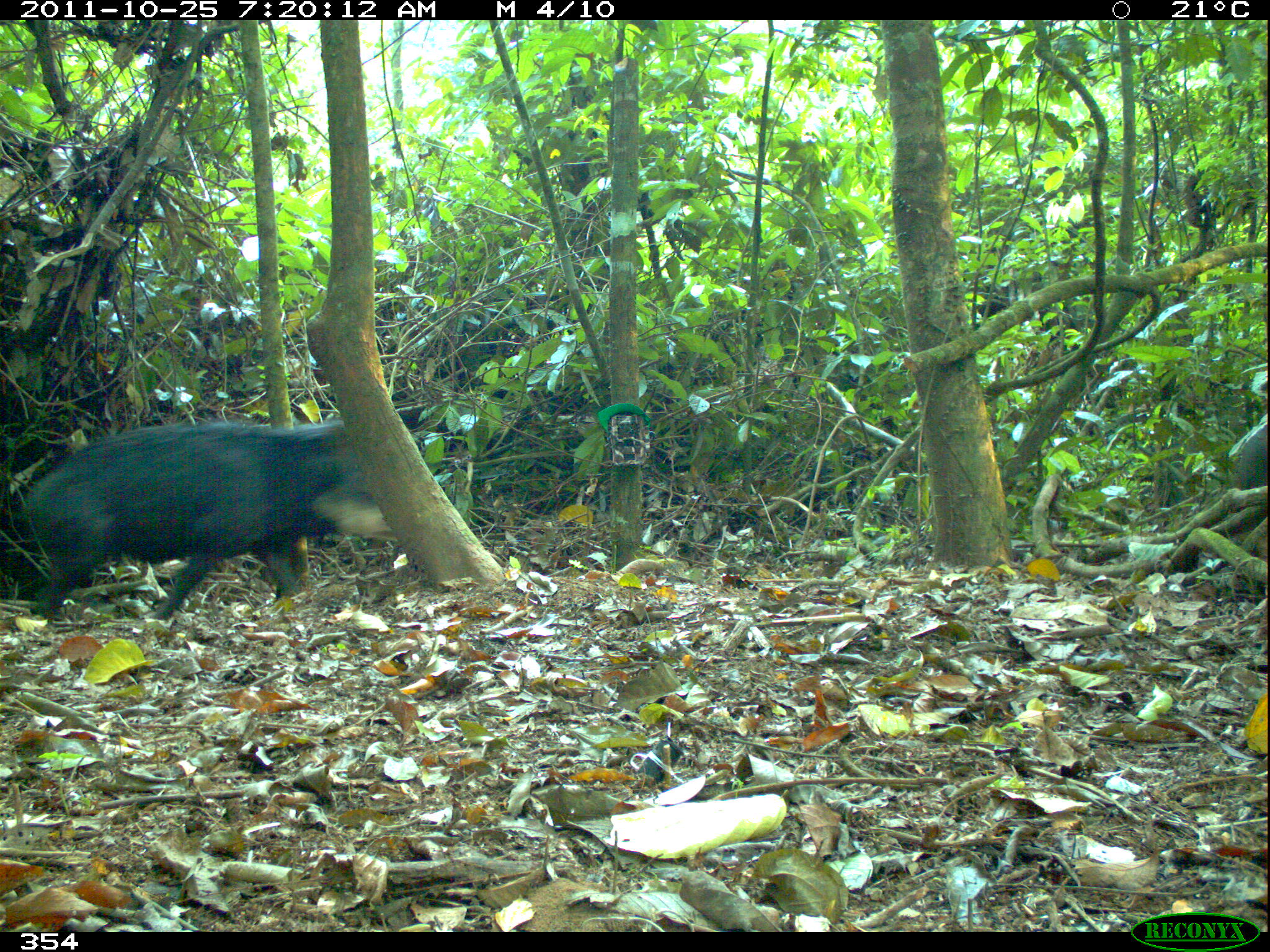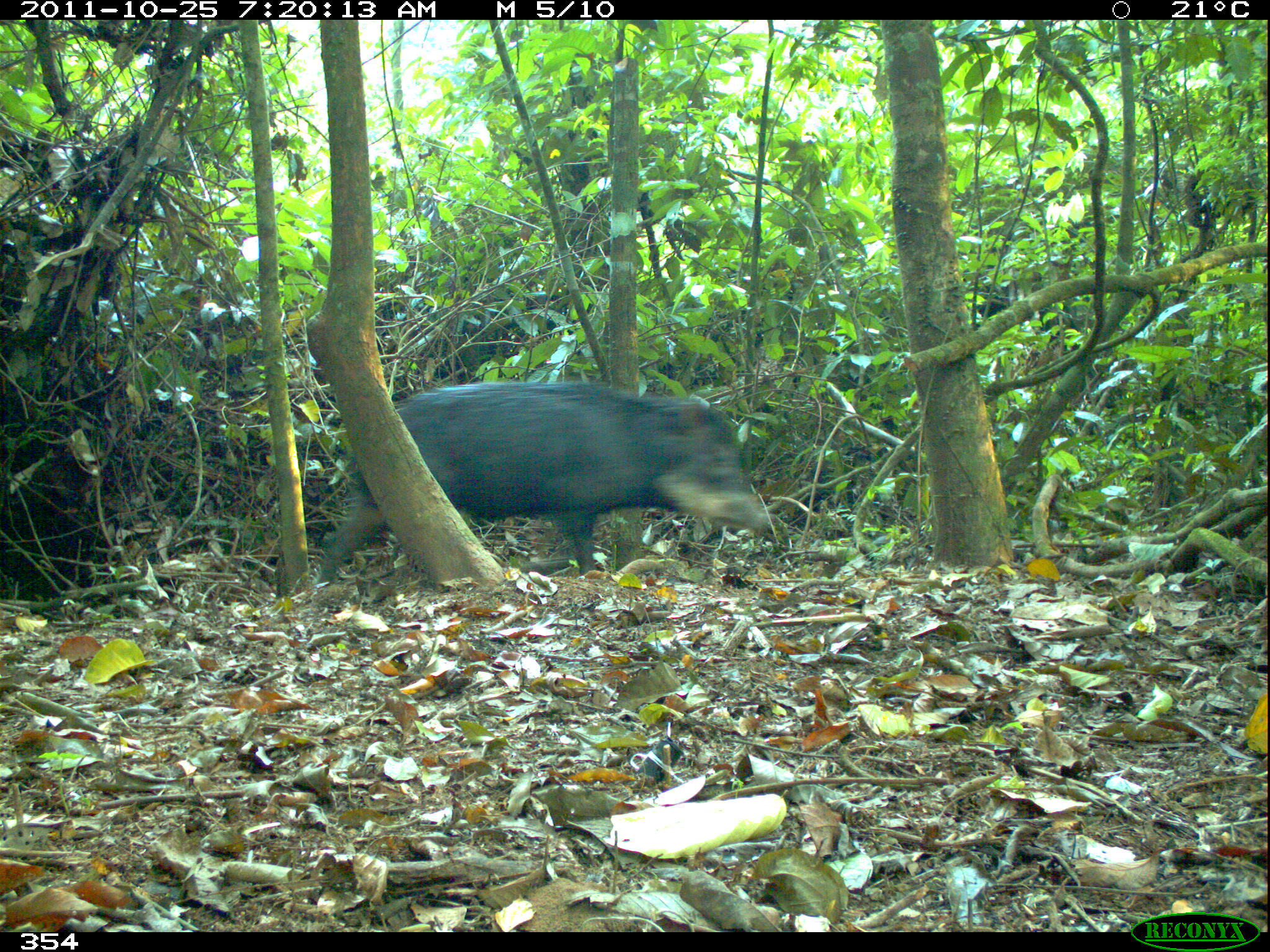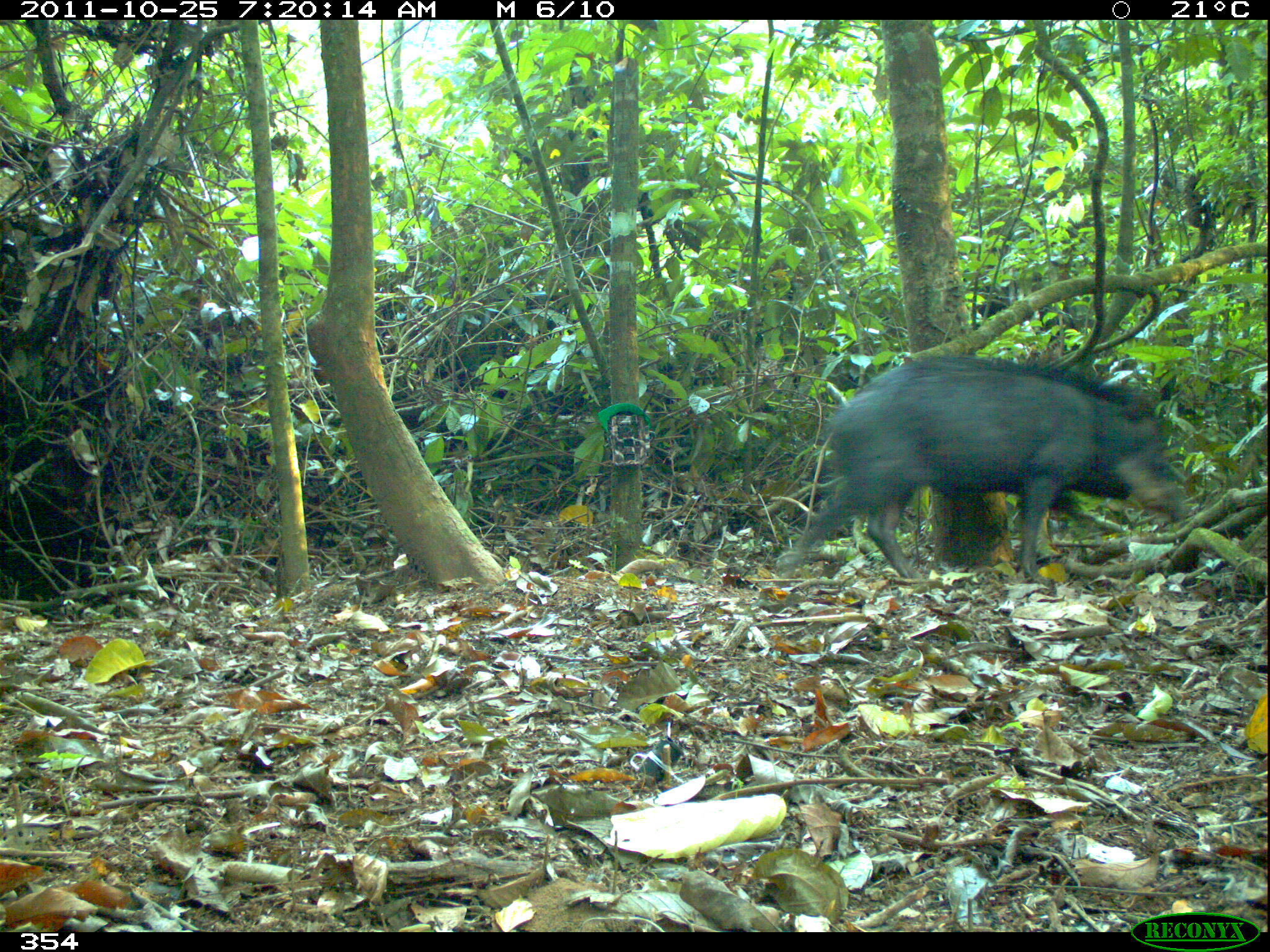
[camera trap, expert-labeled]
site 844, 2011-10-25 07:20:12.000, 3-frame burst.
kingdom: Animalia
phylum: Chordata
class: Mammalia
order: Artiodactyla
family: Tayassuidae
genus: Tayassu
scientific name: Tayassu pecari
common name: white-lipped peccary